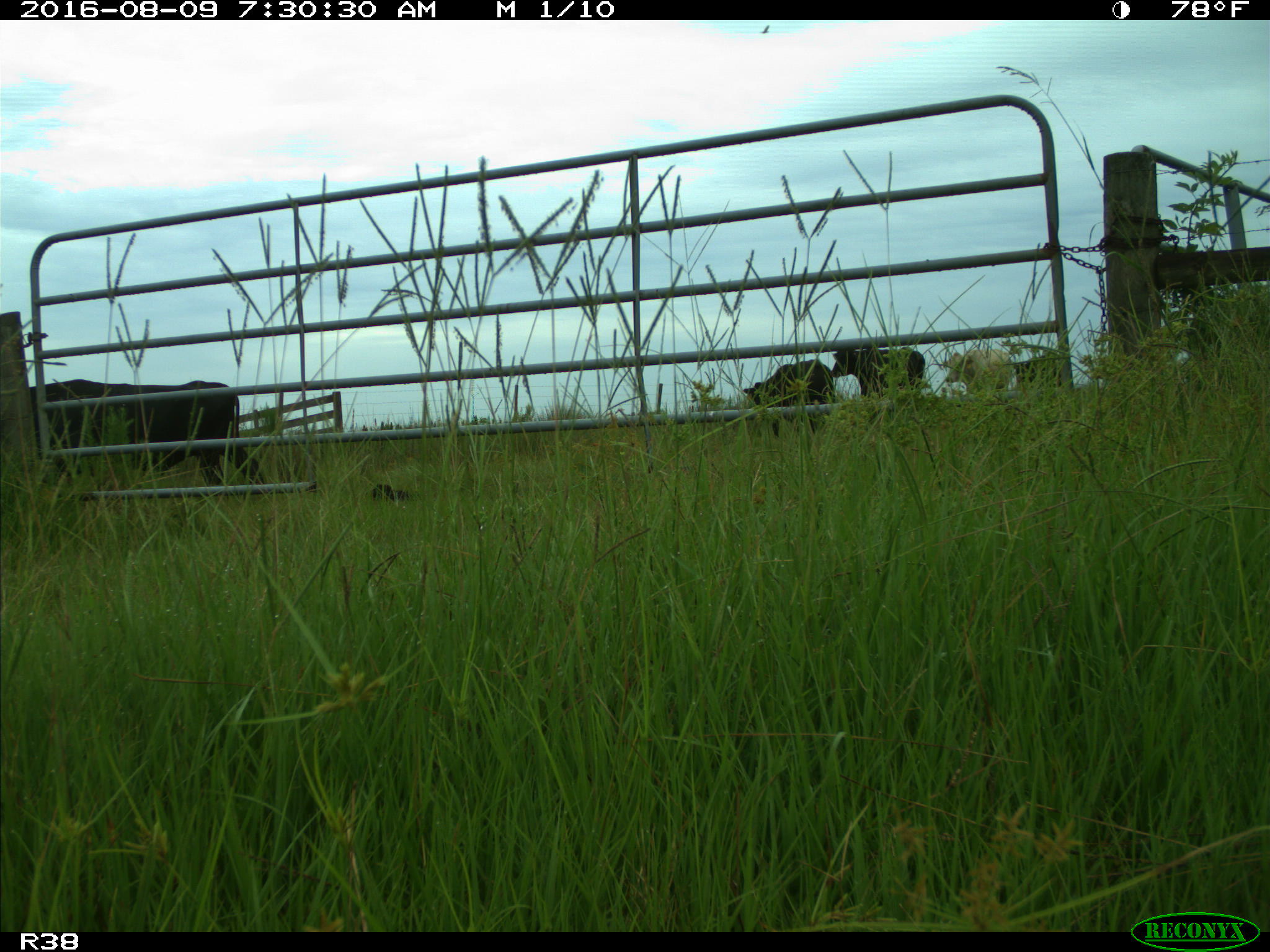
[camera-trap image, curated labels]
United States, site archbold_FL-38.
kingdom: Animalia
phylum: Chordata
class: Mammalia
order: Artiodactyla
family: Bovidae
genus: Bos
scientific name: Bos taurus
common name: domestic cow